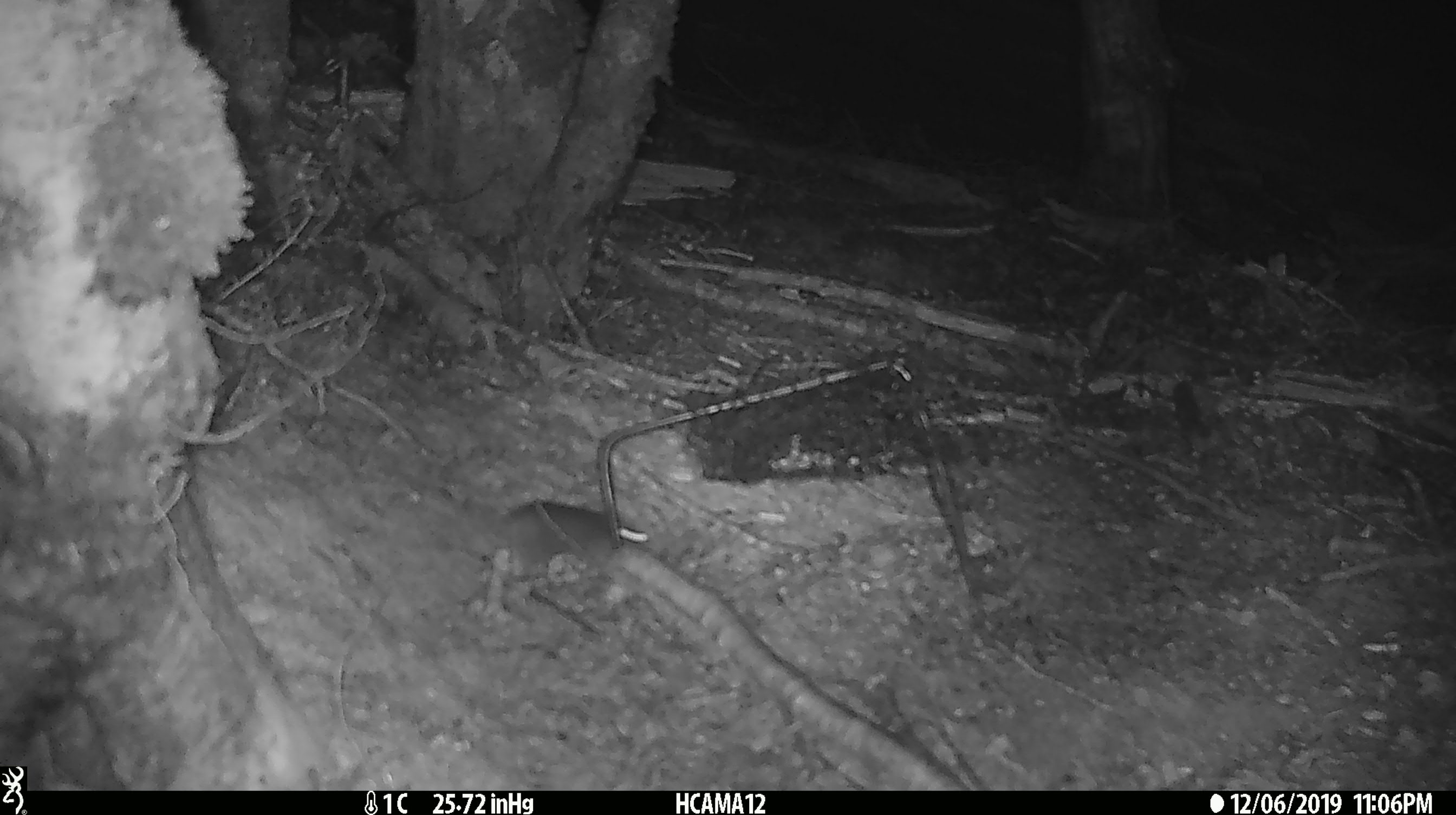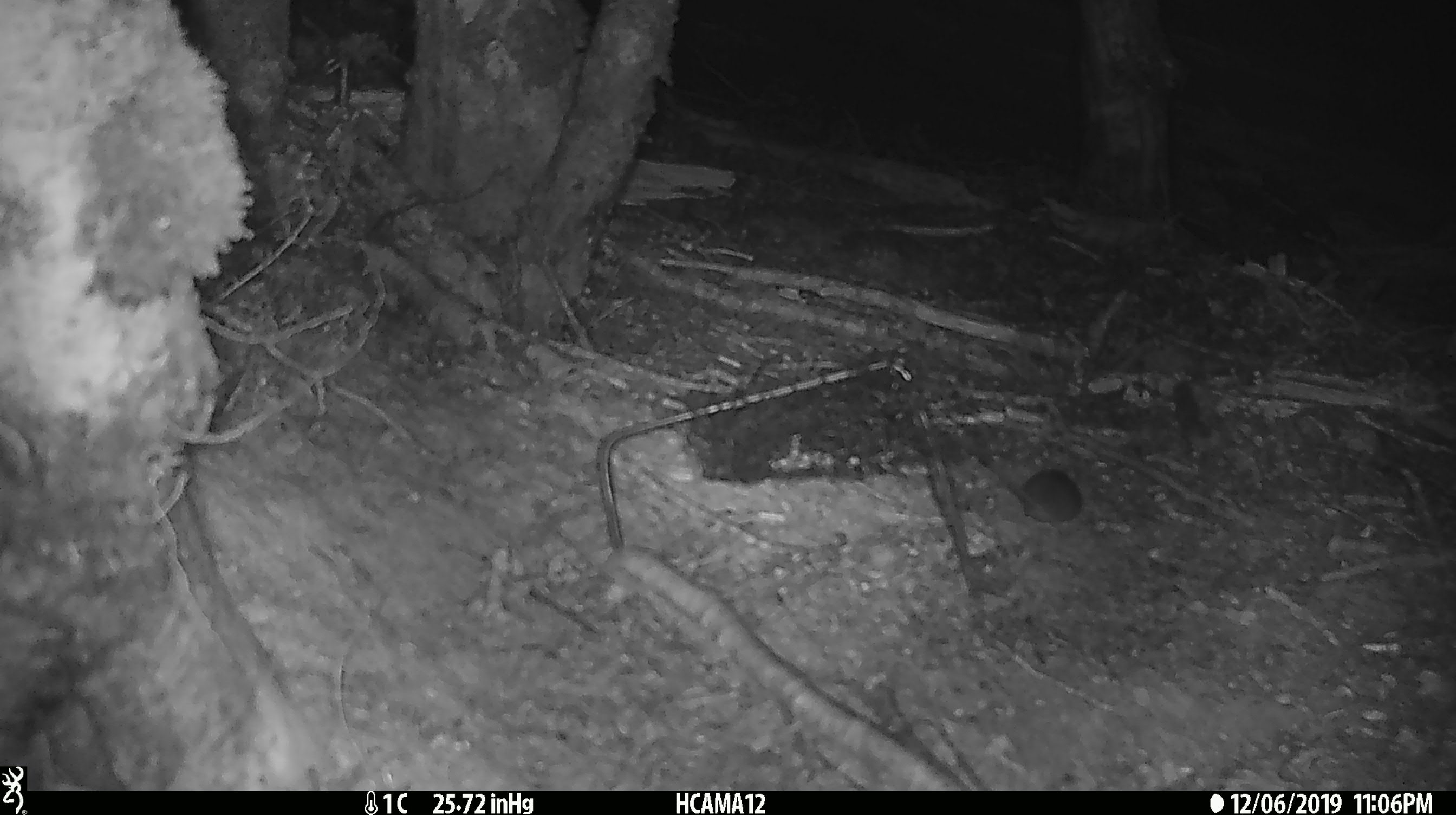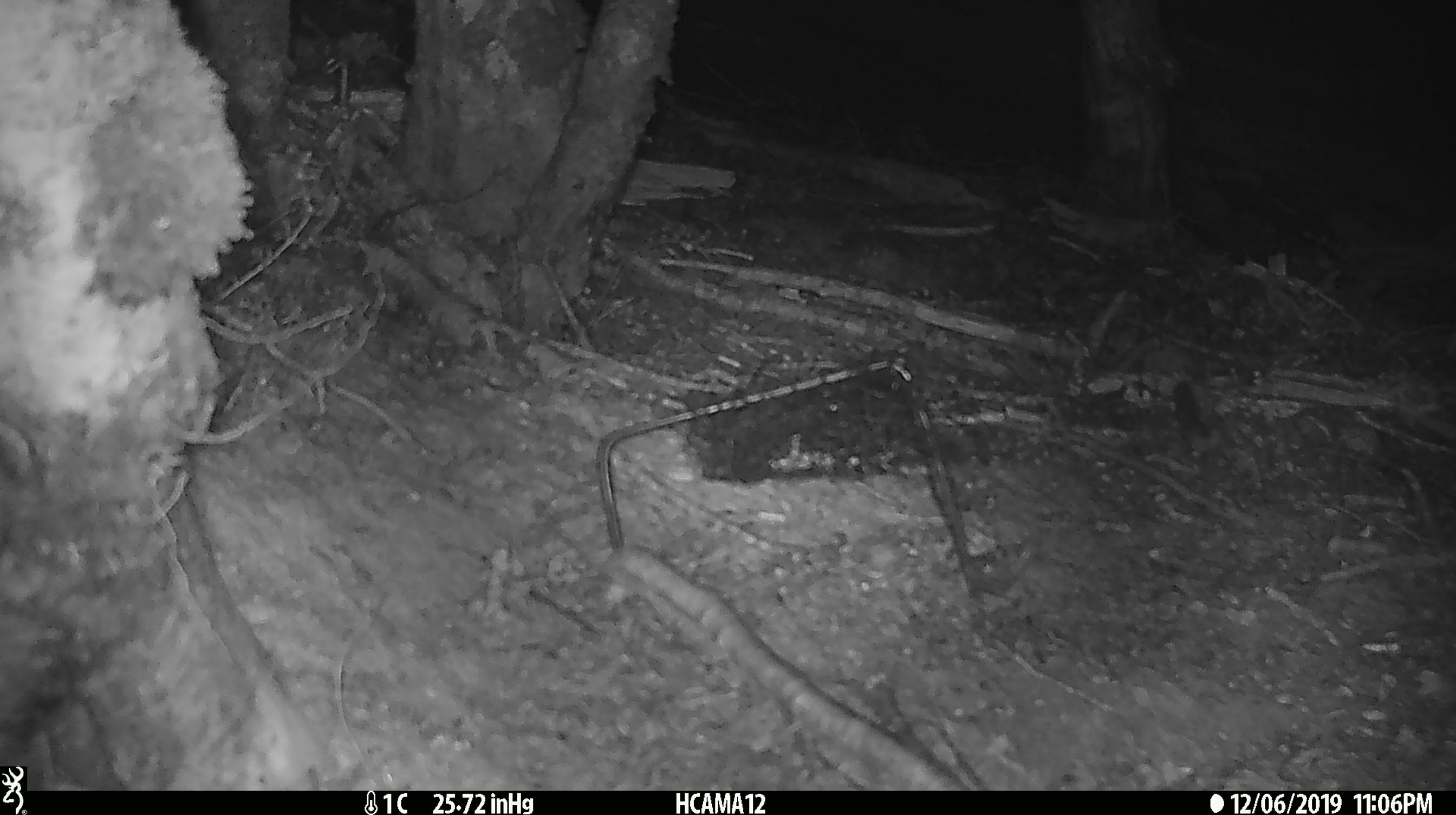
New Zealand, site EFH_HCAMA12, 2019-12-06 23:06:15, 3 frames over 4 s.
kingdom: Animalia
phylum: Chordata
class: Mammalia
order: Rodentia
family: Muridae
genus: Mus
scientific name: Mus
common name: mouse